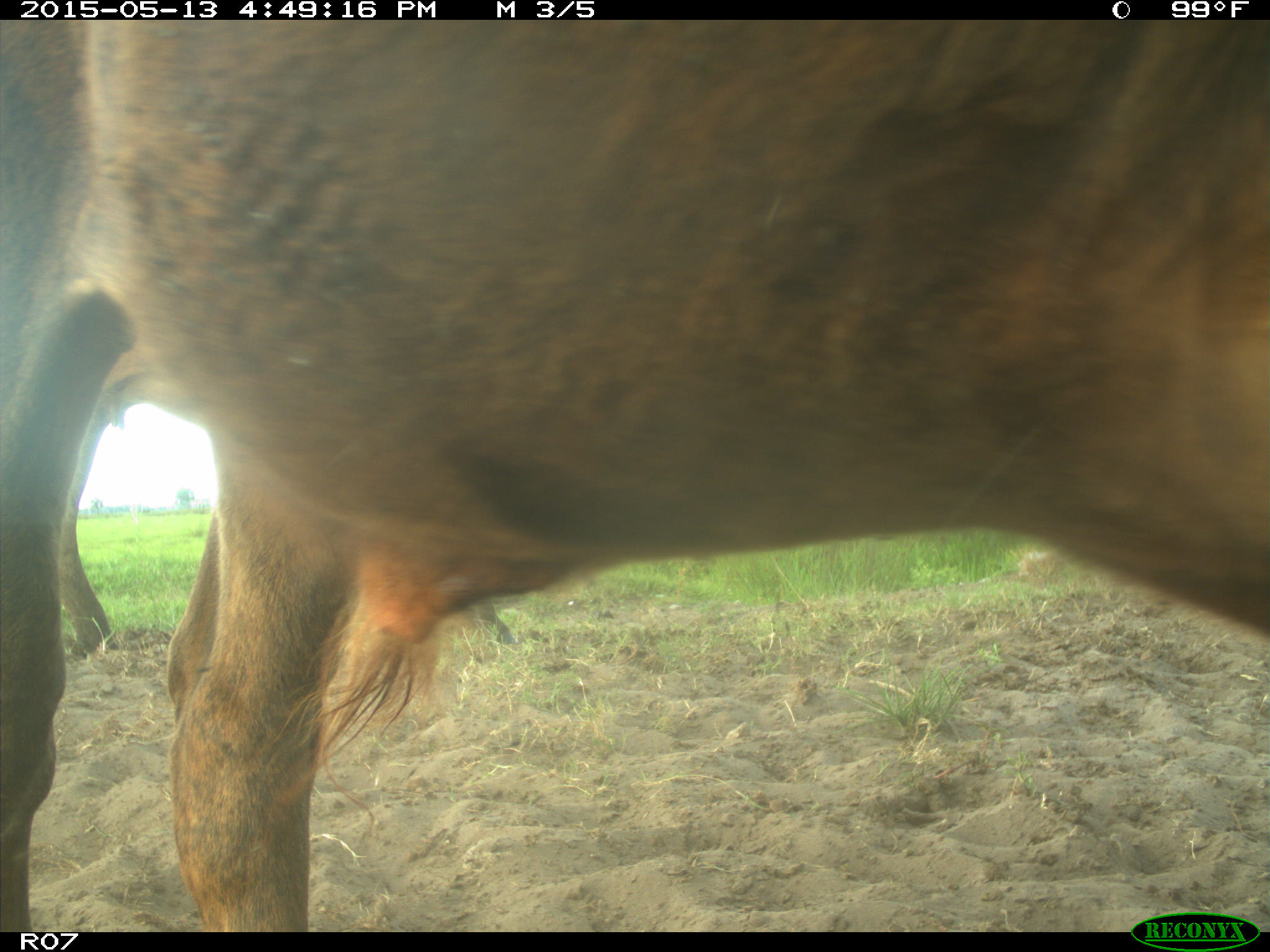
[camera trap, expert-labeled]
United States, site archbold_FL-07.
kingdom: Animalia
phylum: Chordata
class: Mammalia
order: Artiodactyla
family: Bovidae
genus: Bos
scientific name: Bos taurus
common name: domestic cow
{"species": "Bos taurus (domestic cow)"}